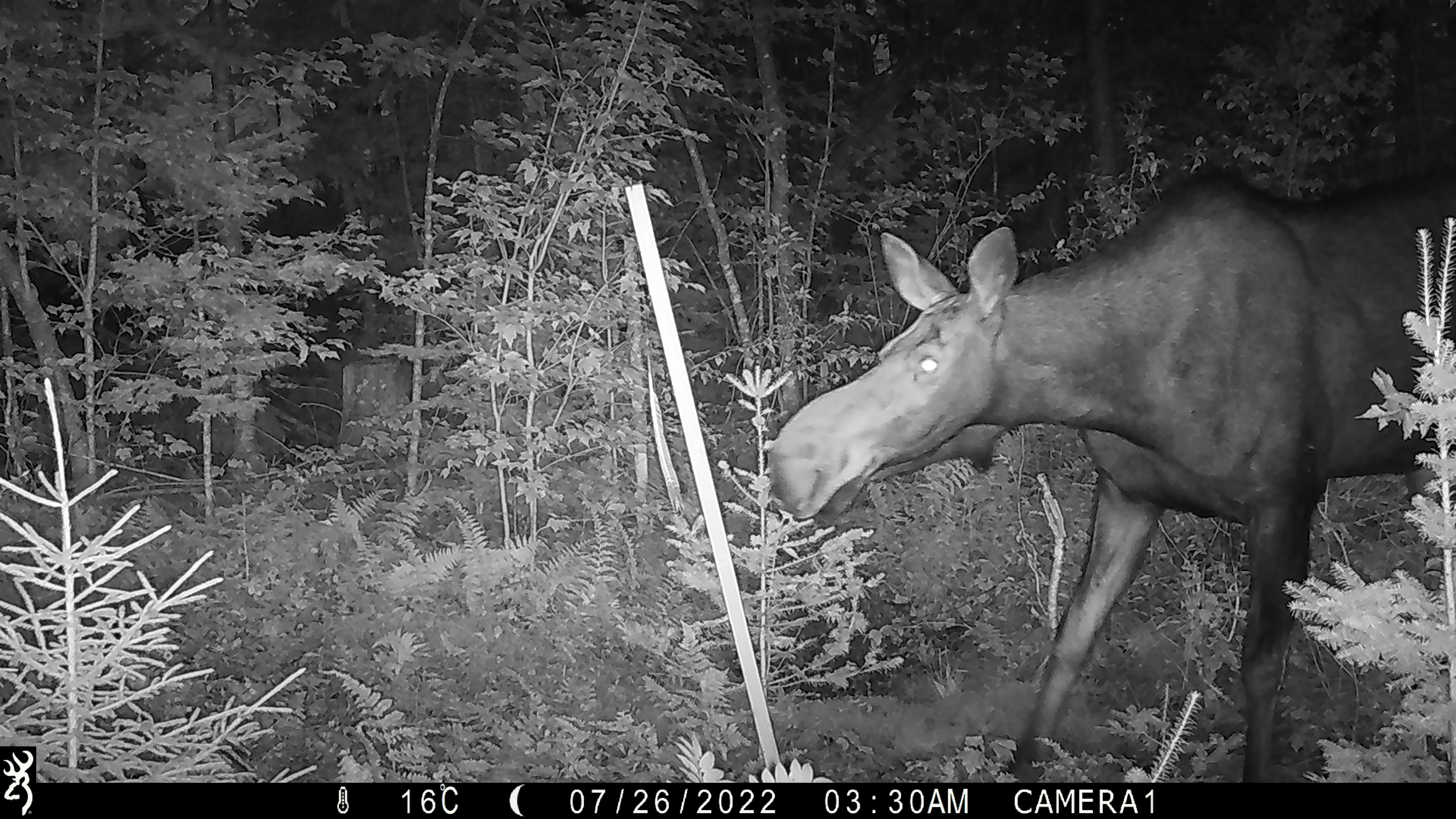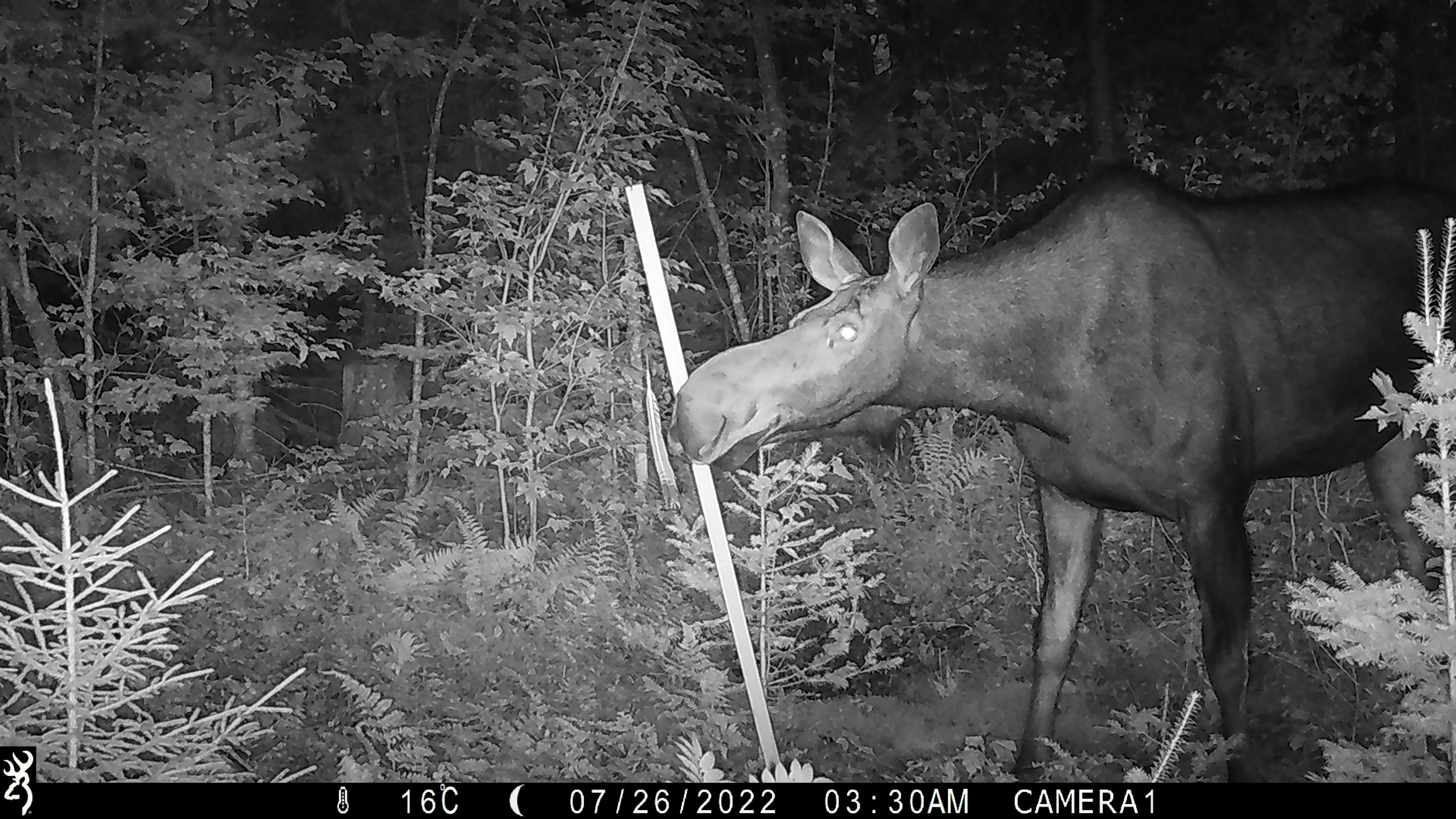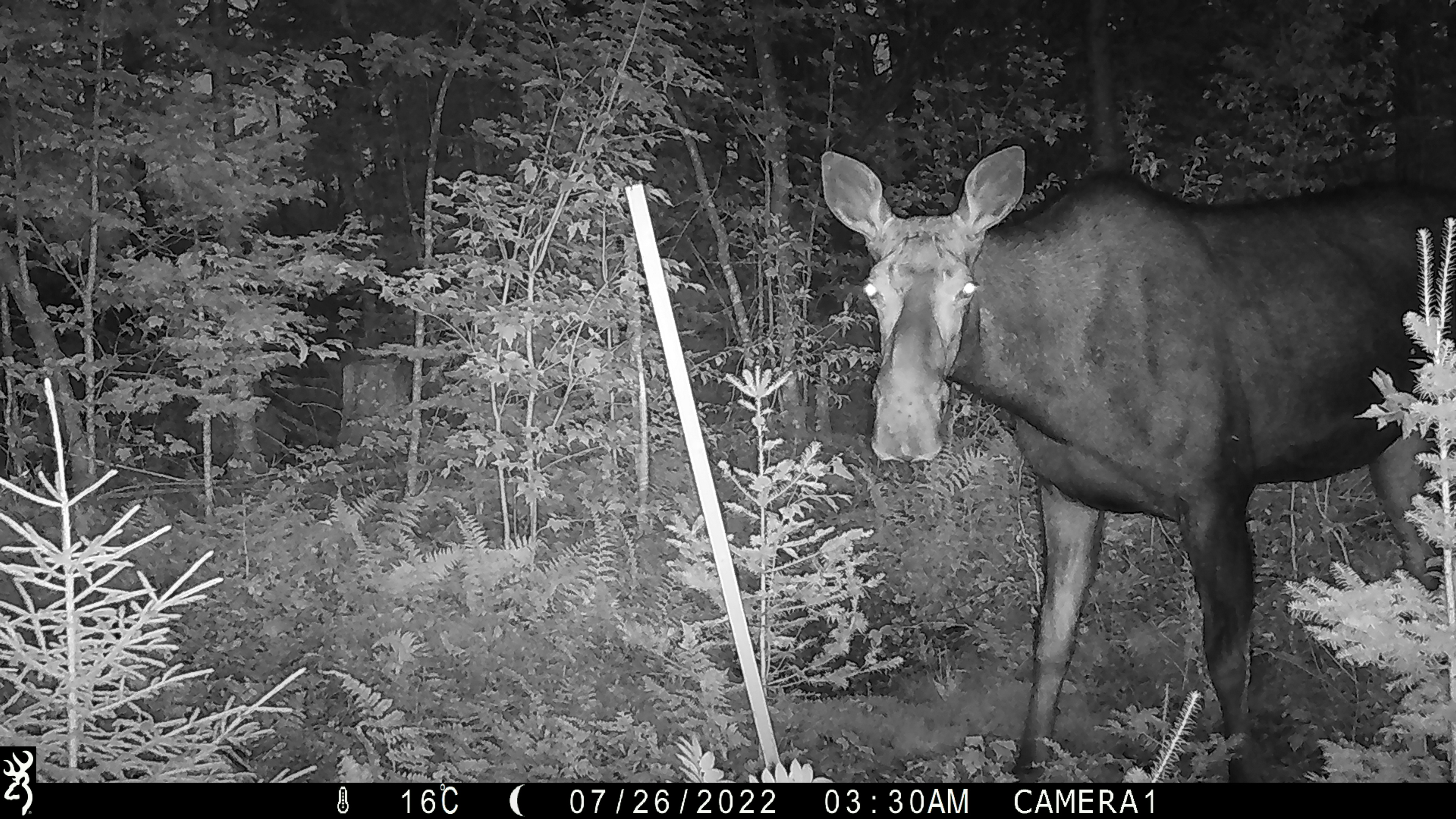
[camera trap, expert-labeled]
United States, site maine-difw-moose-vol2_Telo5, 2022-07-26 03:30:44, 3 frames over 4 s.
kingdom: Animalia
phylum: Chordata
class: Mammalia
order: Artiodactyla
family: Cervidae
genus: Alces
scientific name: Alces alces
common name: moose